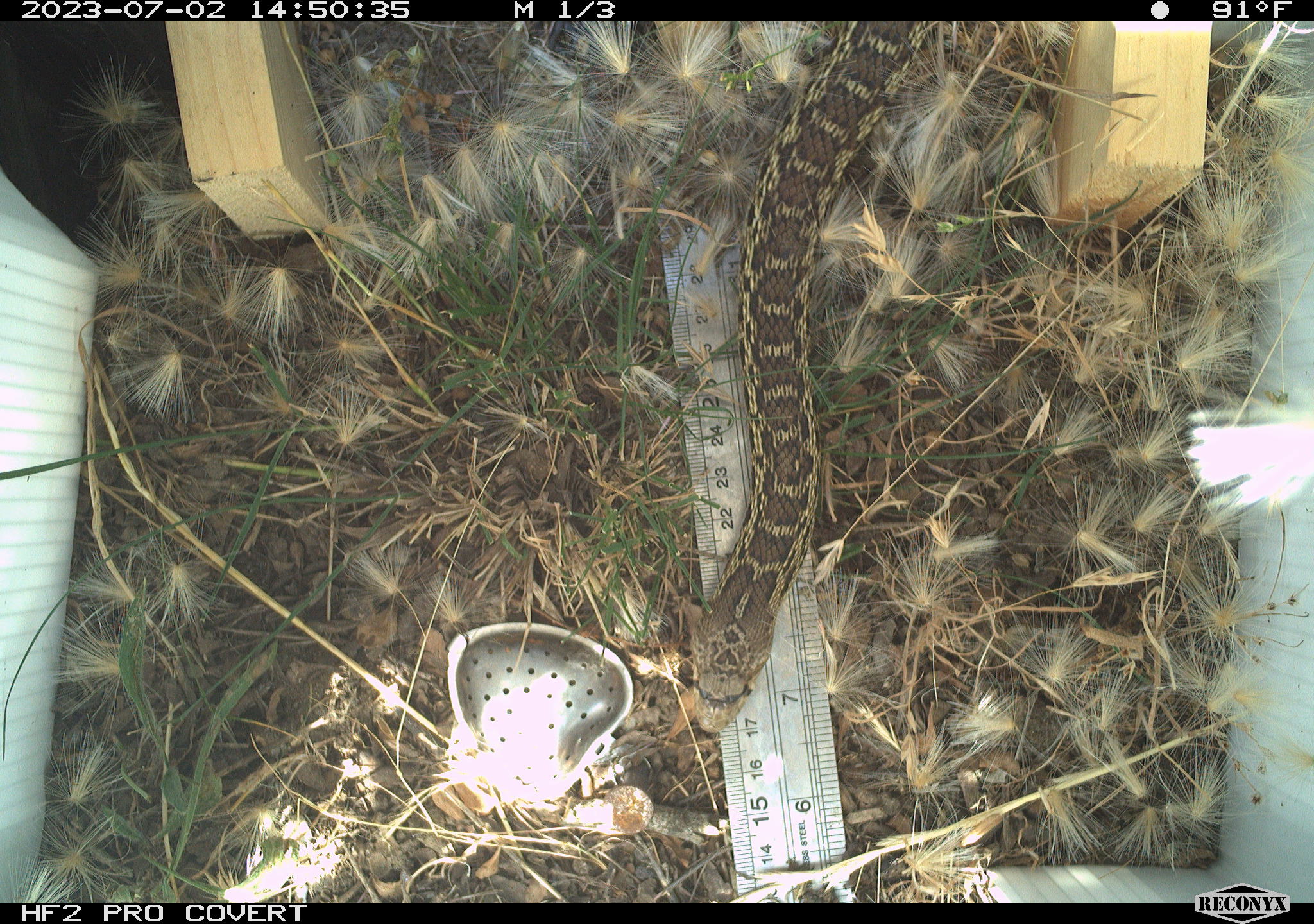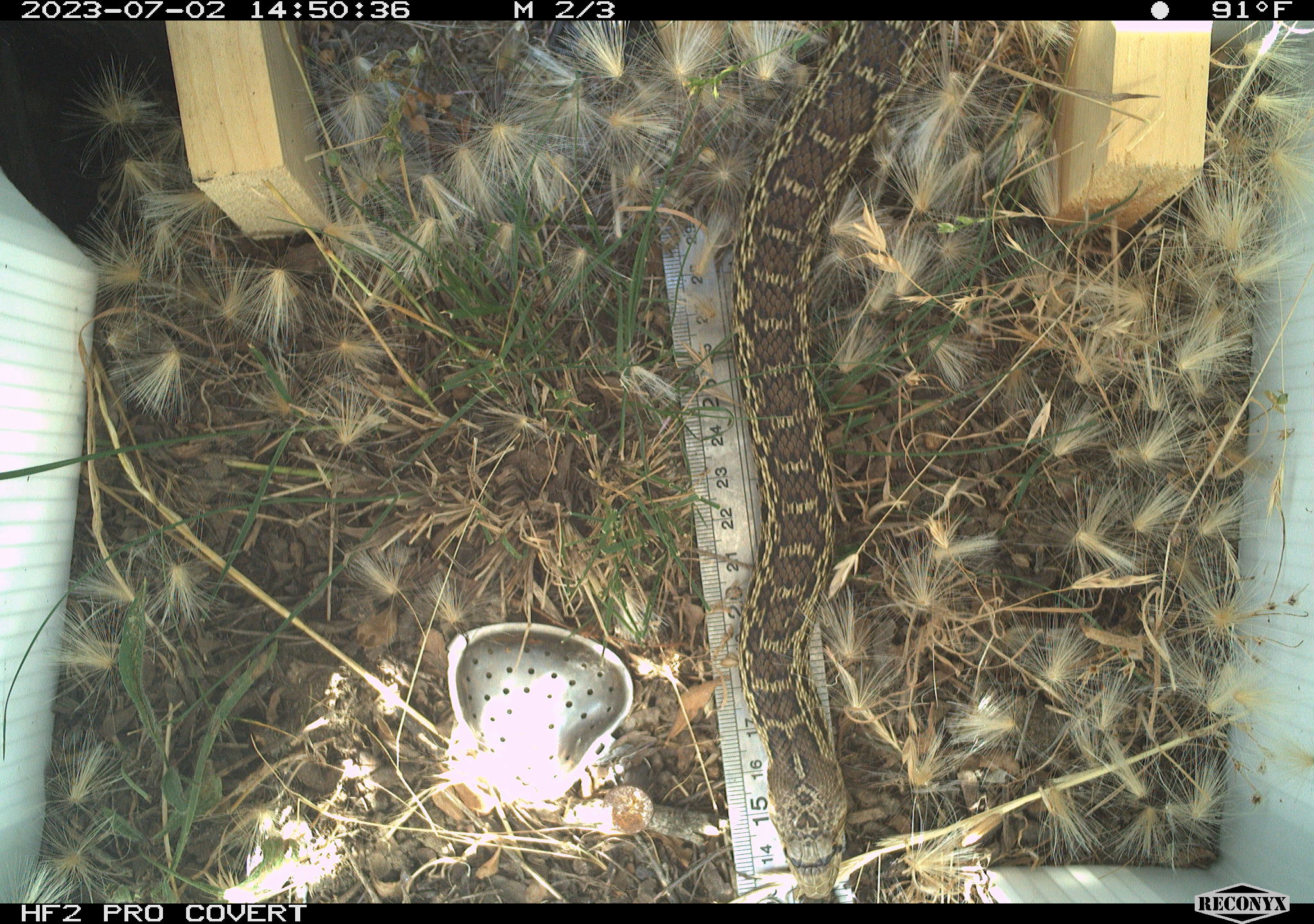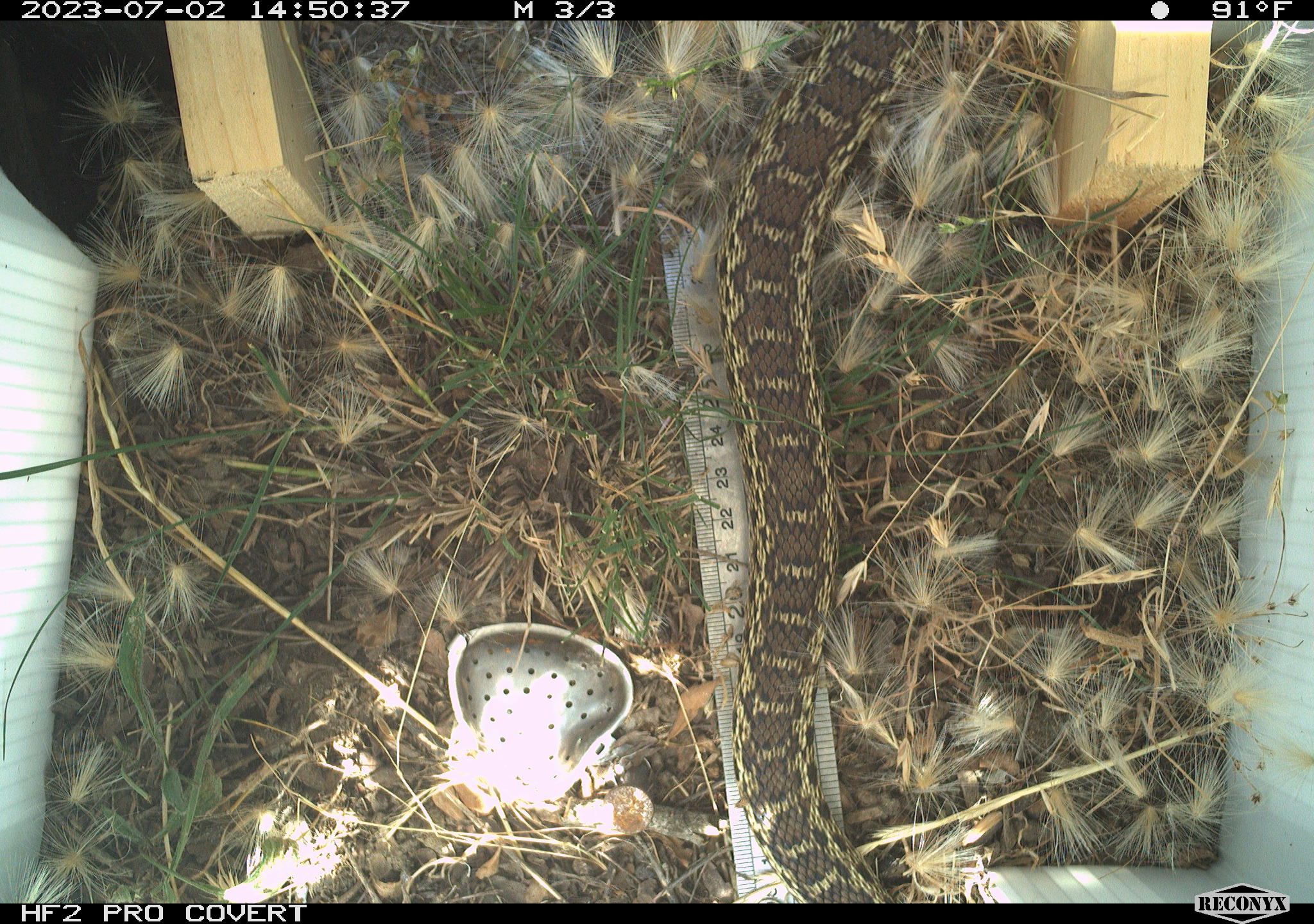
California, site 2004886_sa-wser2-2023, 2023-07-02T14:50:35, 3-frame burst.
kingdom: Animalia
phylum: Chordata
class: Reptilia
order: Squamata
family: Colubridae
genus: Pituophis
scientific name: Pituophis catenifer catenifer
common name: pacific gophersnake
Pacific gophersnake (Pituophis catenifer catenifer).